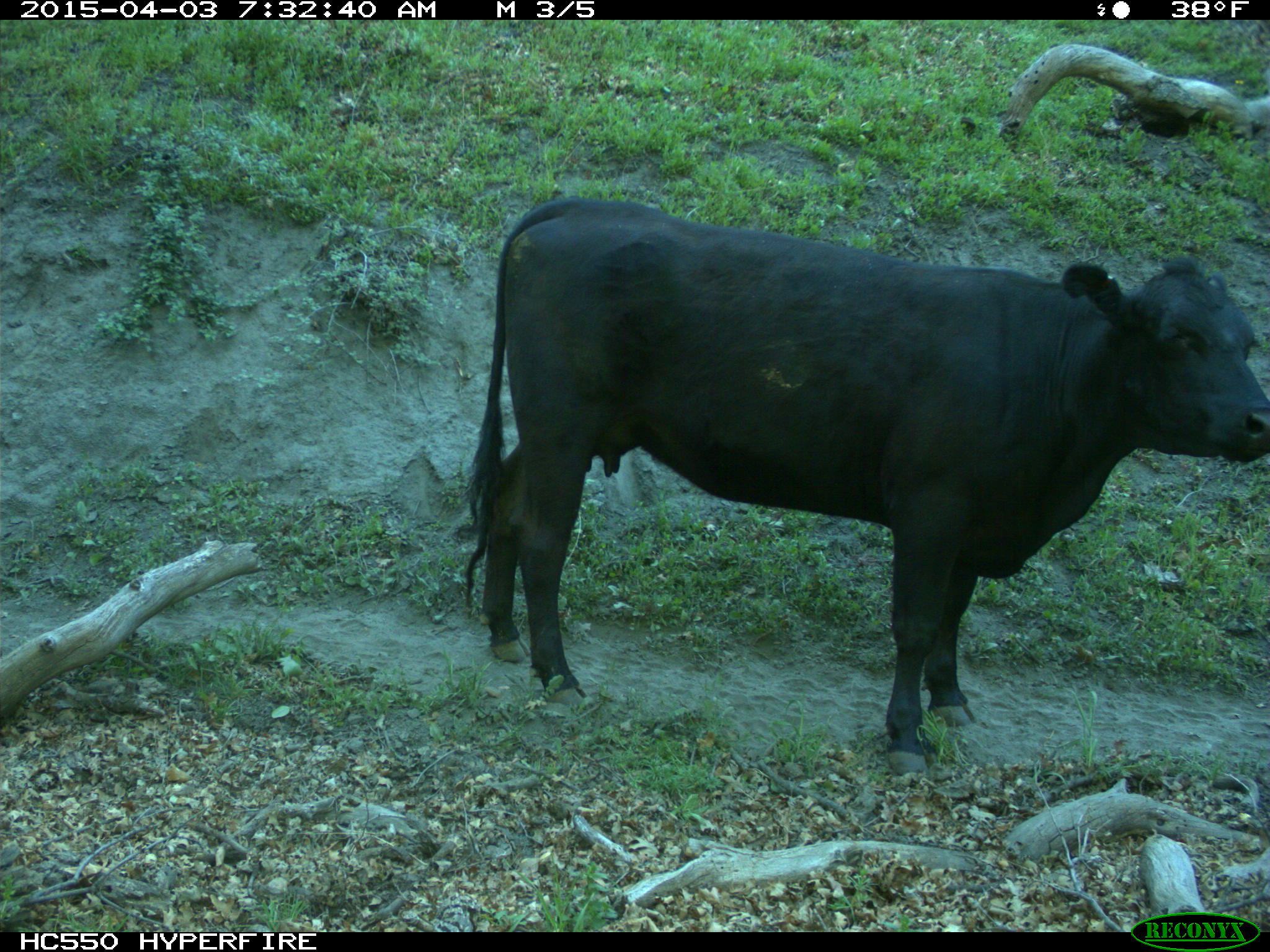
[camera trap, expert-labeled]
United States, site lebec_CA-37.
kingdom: Animalia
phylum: Chordata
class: Mammalia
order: Artiodactyla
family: Bovidae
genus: Bos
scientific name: Bos taurus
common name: domestic cow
Bos taurus (domestic cow).